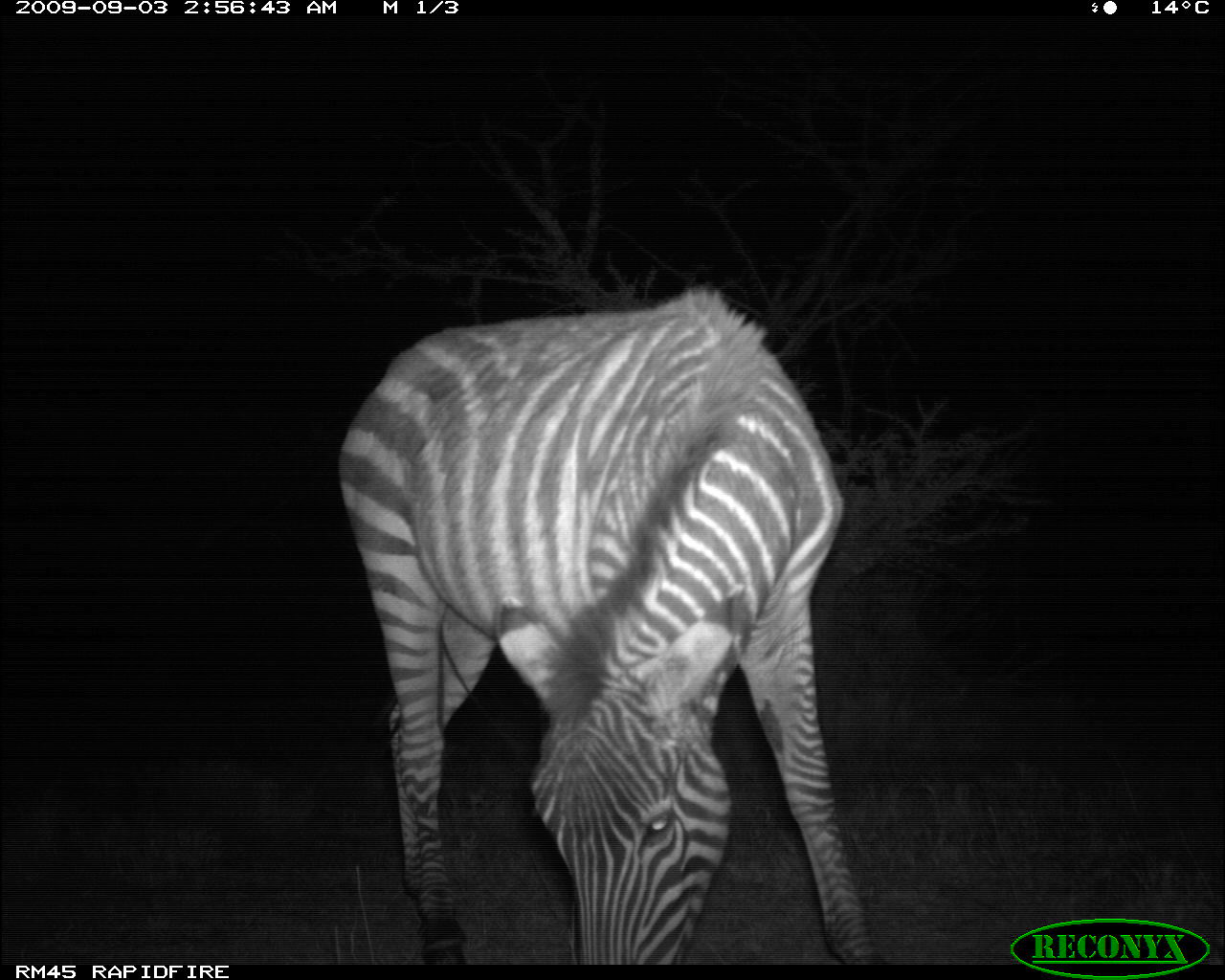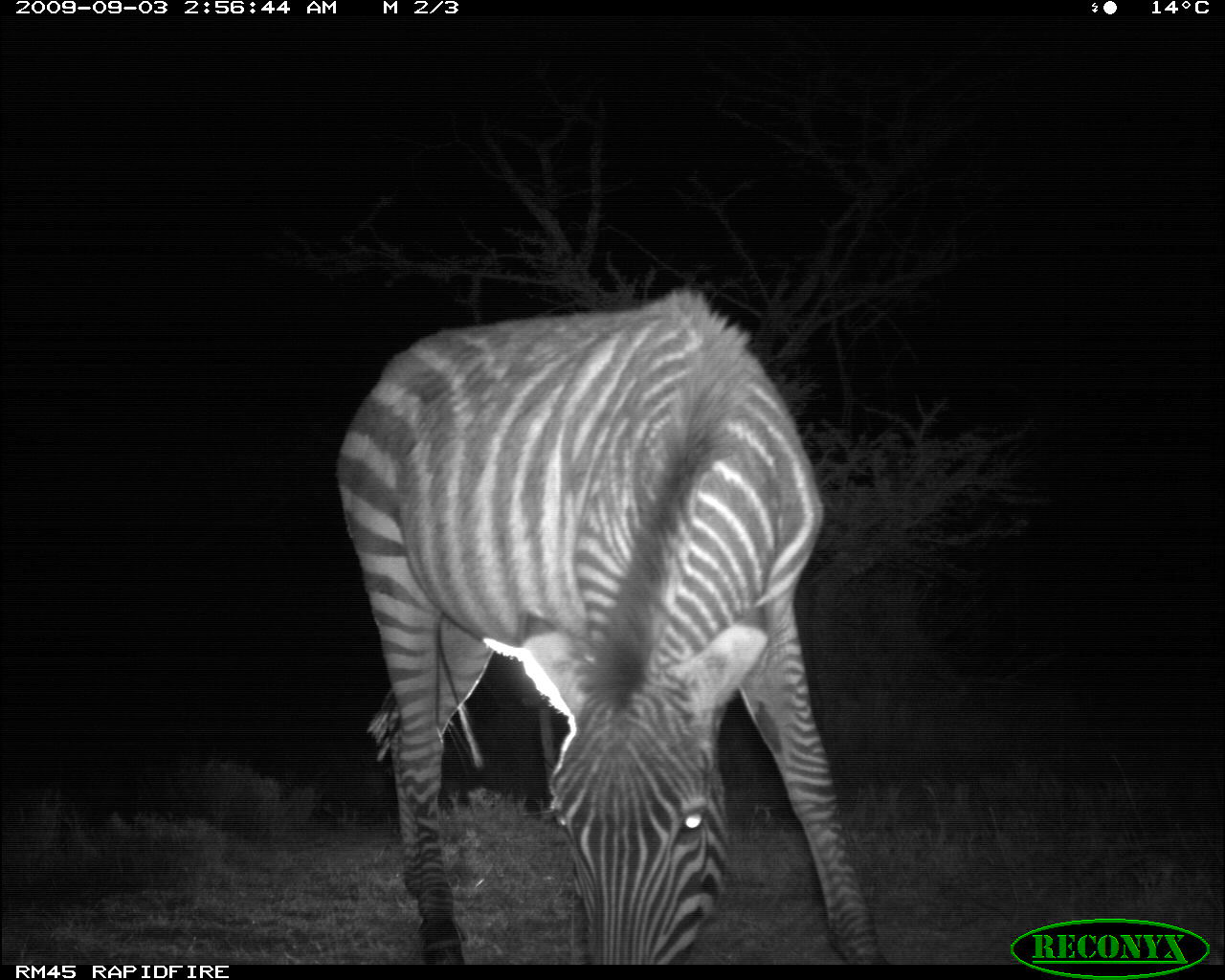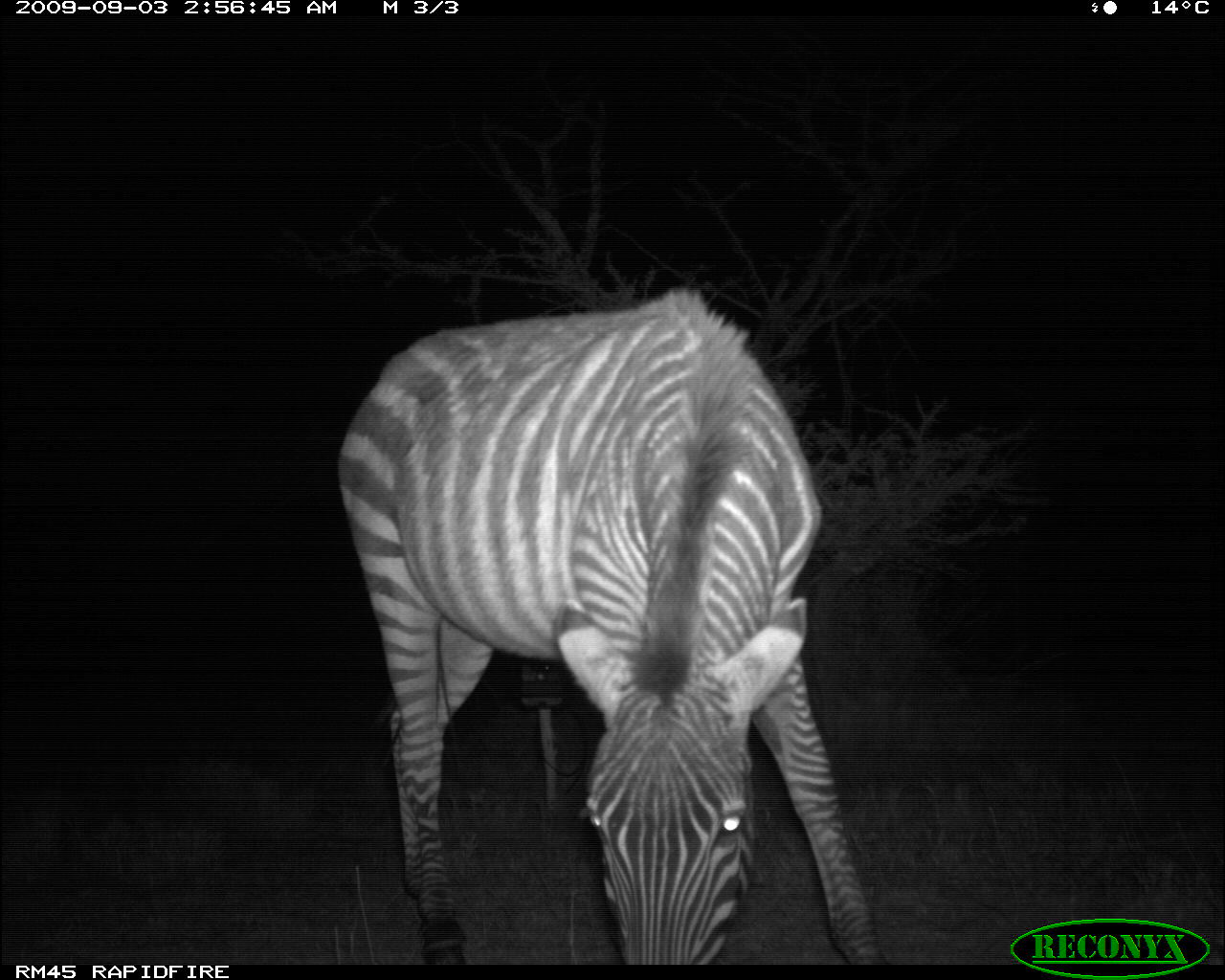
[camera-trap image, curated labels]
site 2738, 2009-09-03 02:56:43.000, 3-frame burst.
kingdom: Animalia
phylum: Chordata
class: Mammalia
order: Perissodactyla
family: Equidae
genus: Equus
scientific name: Equus quagga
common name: plains zebra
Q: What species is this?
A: Equus quagga (plains zebra).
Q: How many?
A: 1.